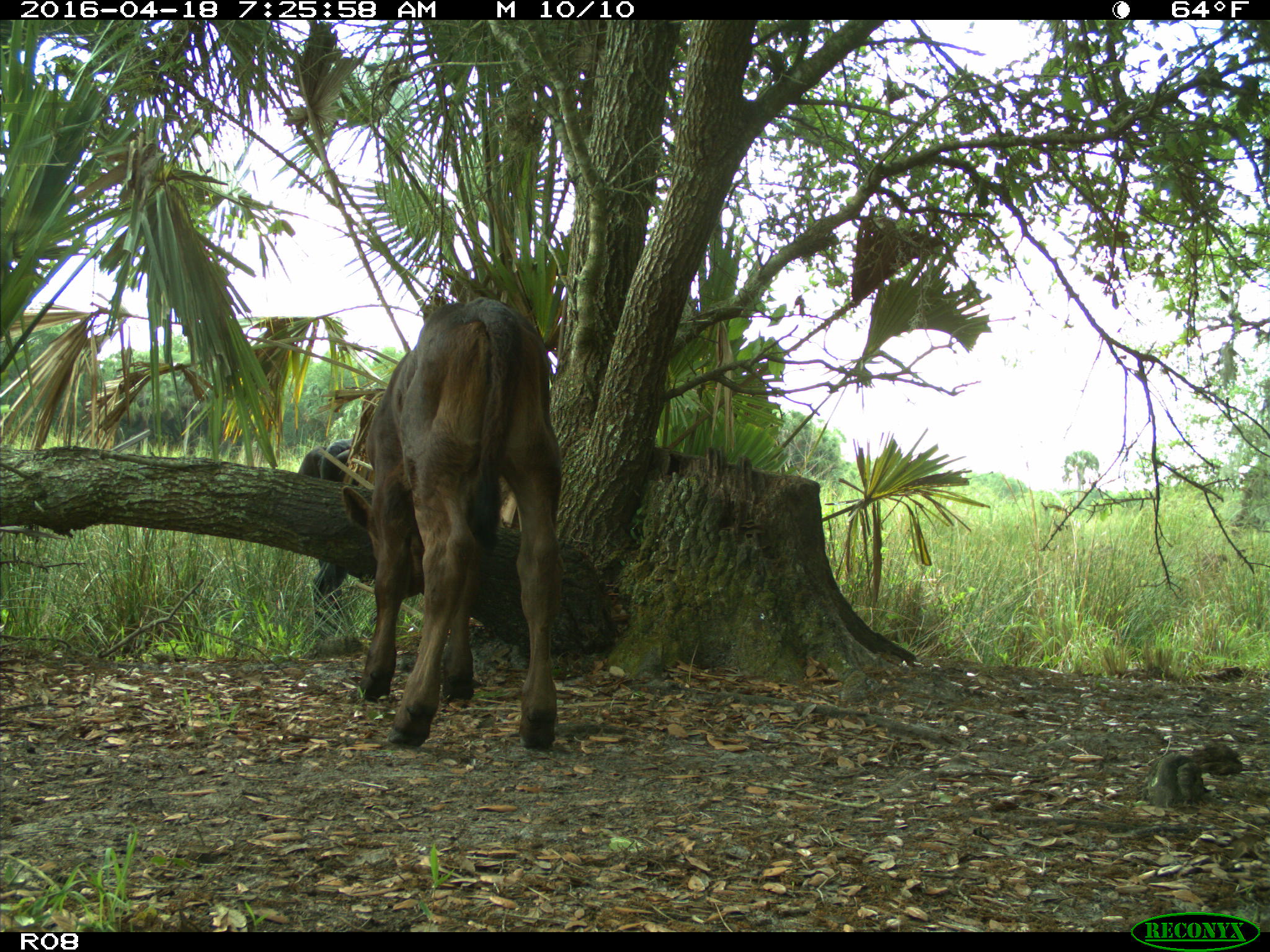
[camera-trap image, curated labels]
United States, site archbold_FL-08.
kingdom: Animalia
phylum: Chordata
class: Mammalia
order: Artiodactyla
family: Bovidae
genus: Bos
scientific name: Bos taurus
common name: domestic cow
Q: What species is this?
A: Bos taurus (domestic cow).